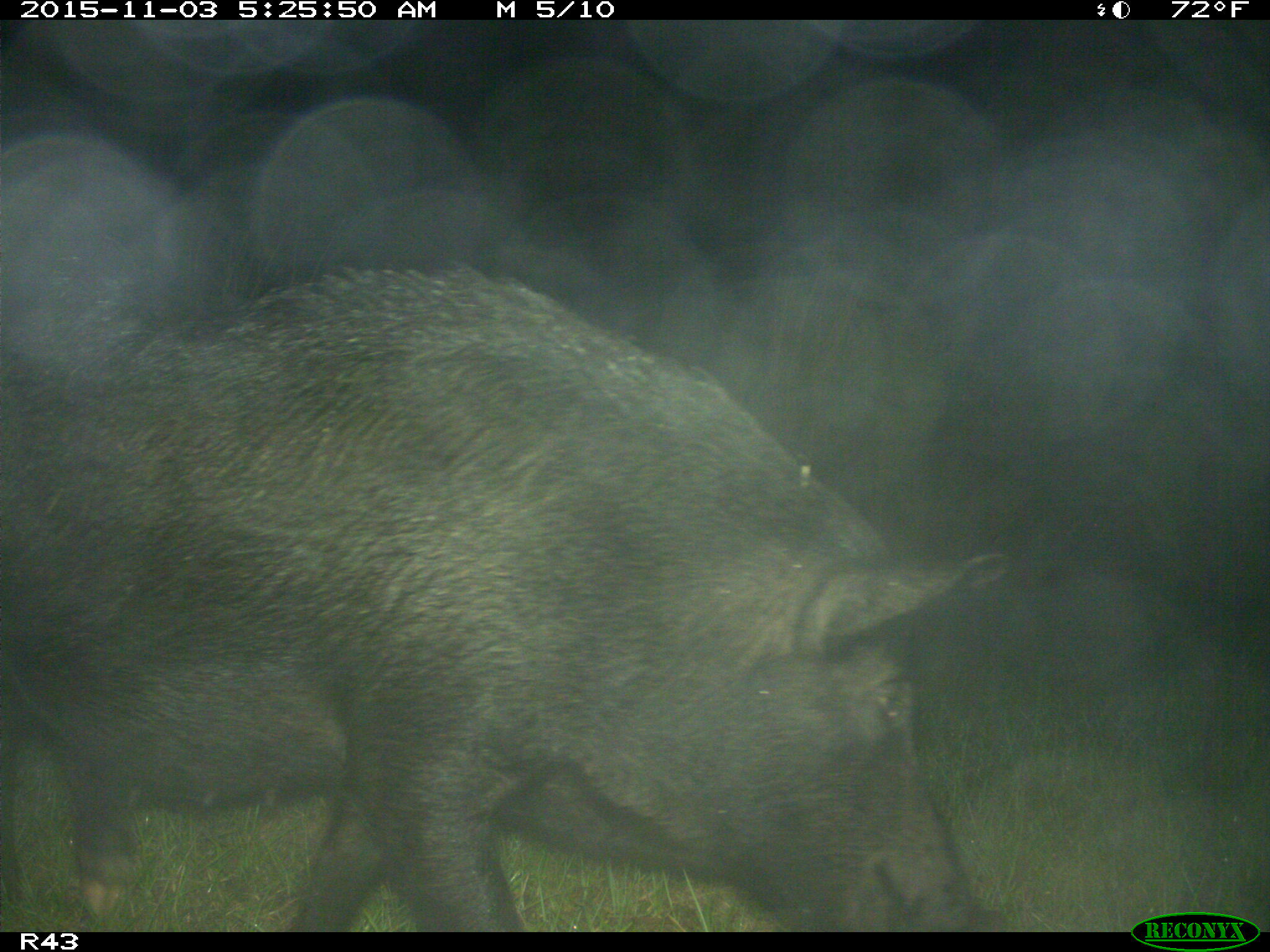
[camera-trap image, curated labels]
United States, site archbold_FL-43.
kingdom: Animalia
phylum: Chordata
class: Mammalia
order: Artiodactyla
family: Suidae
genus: Sus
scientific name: Sus scrofa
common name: wild boar